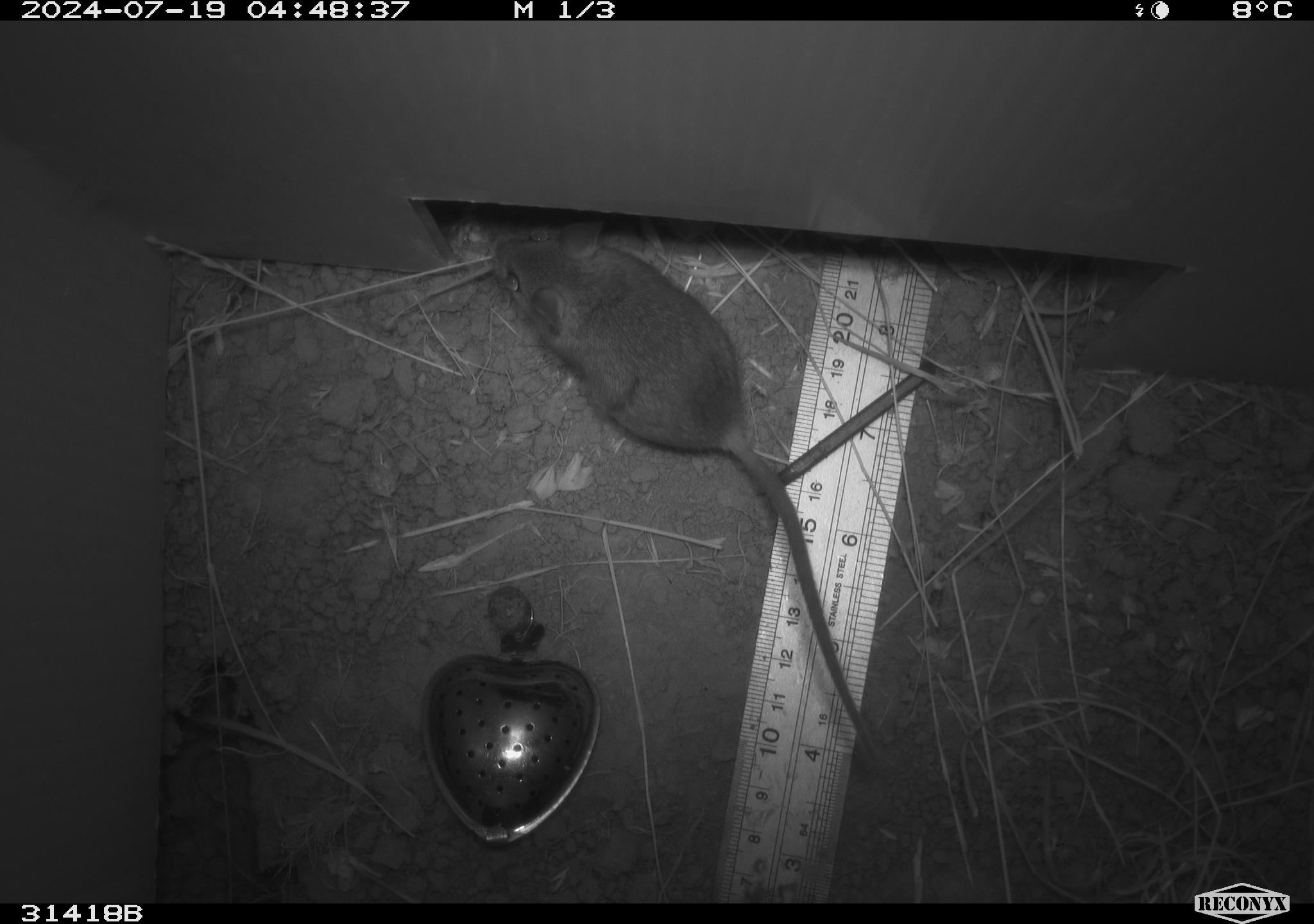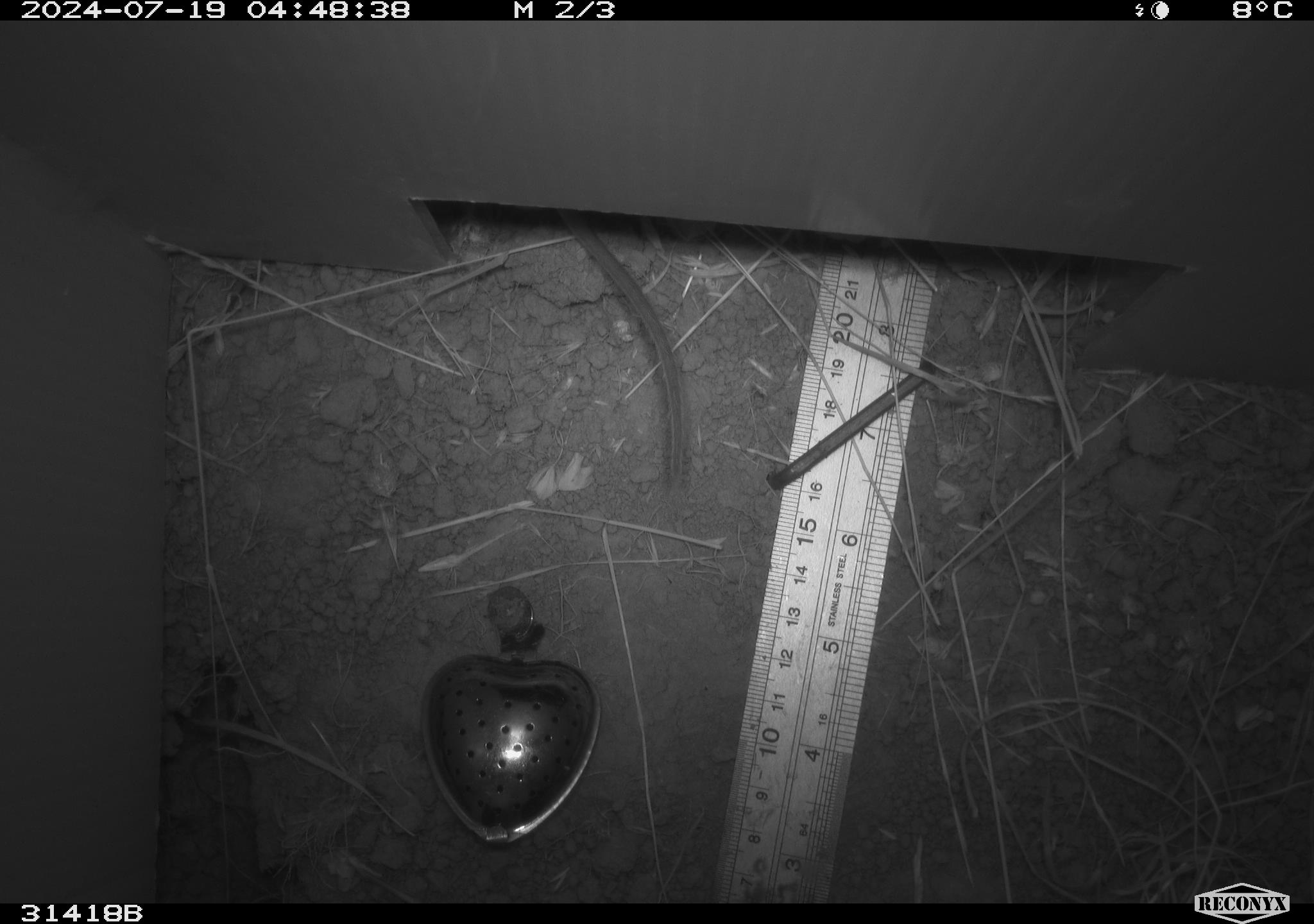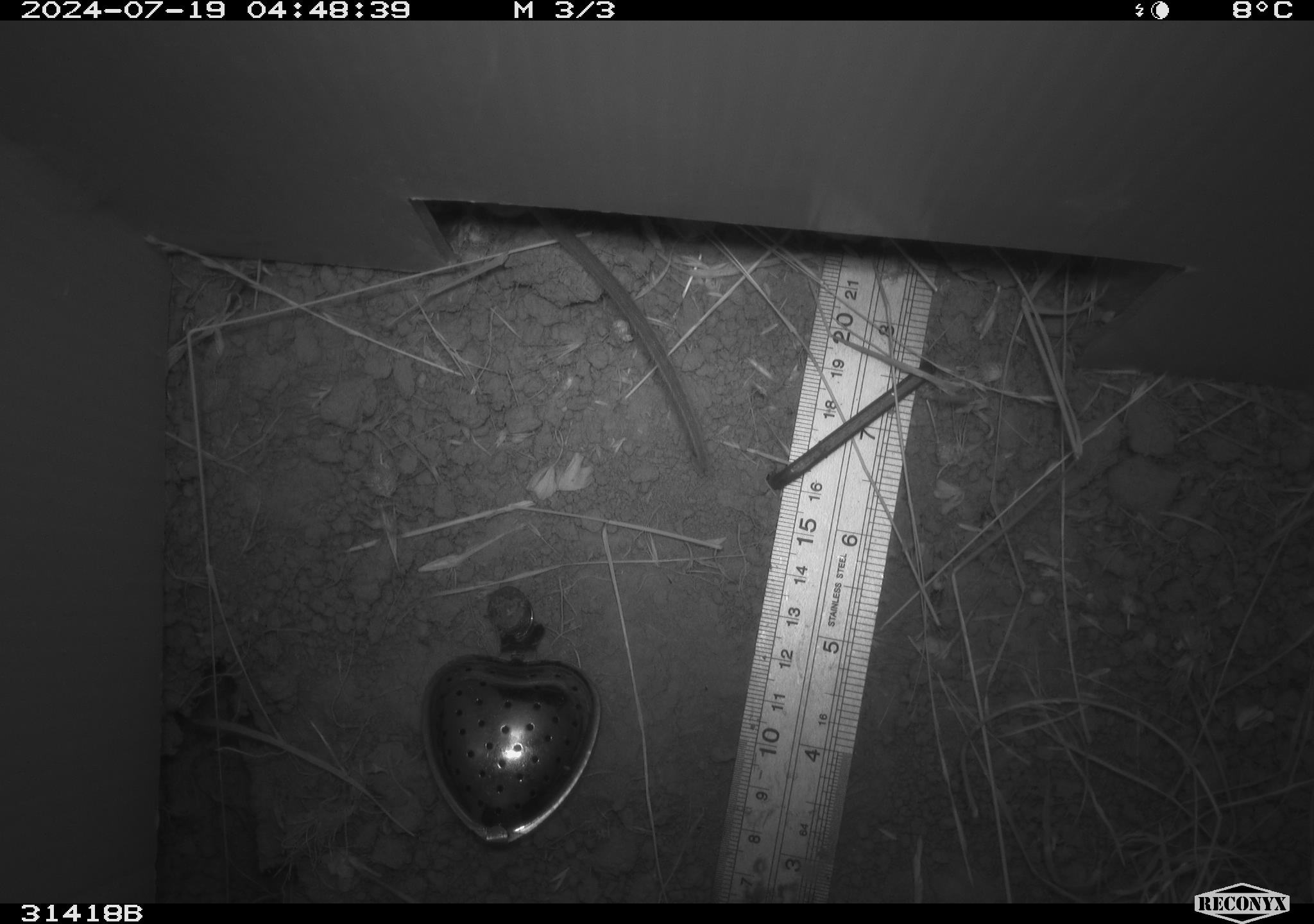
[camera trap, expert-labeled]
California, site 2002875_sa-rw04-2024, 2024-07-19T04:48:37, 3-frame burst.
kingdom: Animalia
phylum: Chordata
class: Mammalia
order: Rodentia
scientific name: Rodentia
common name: mouse species